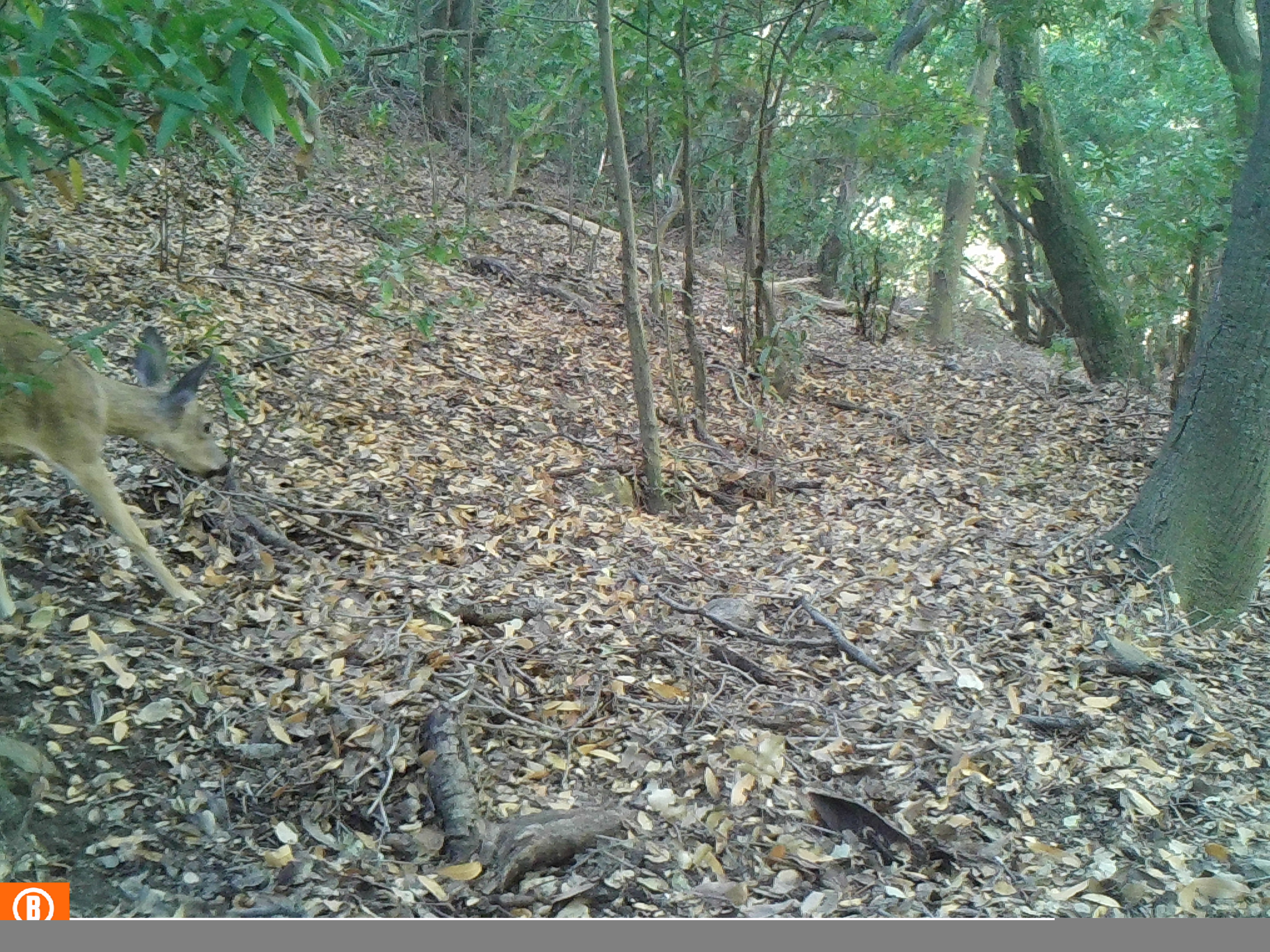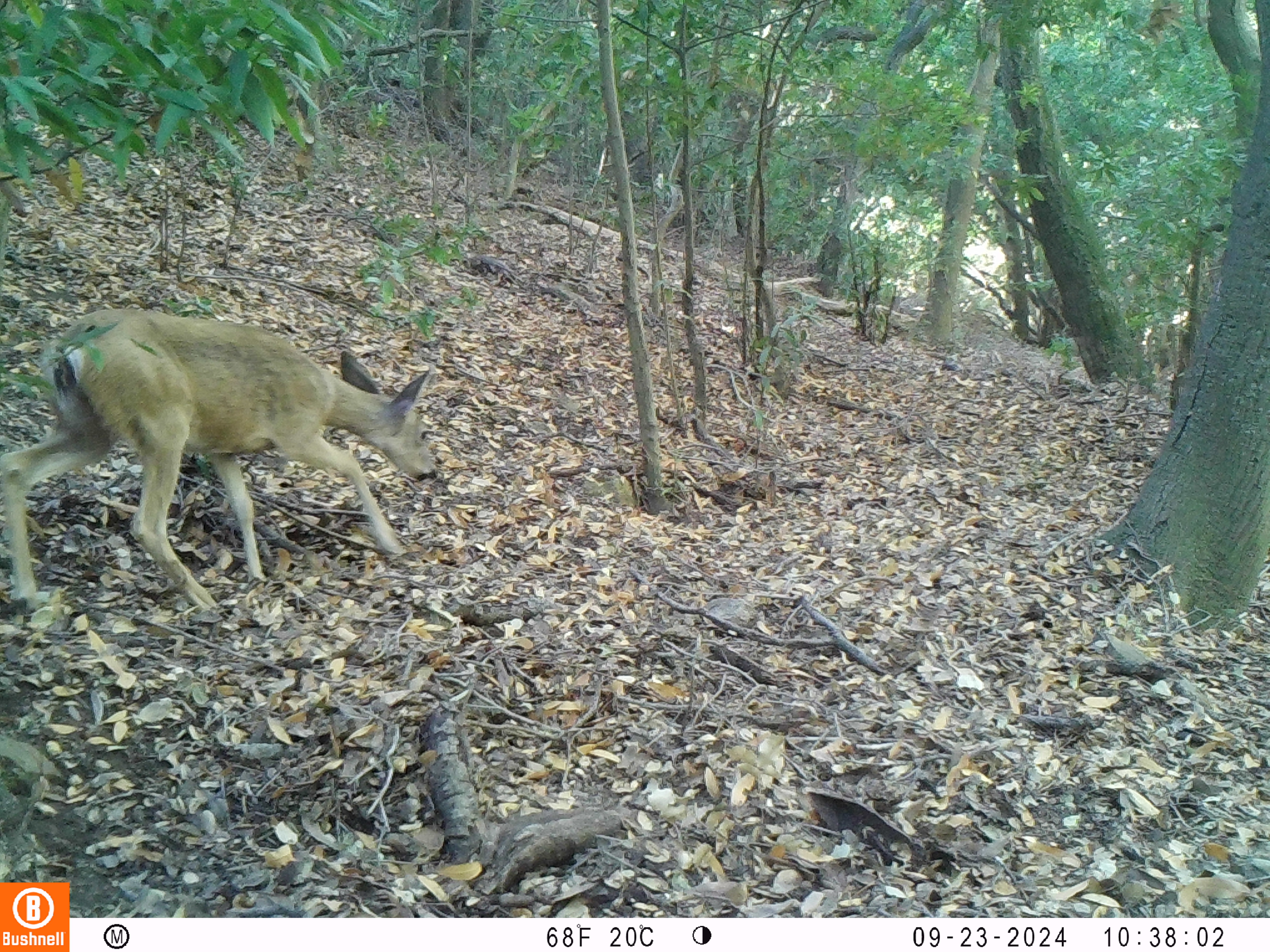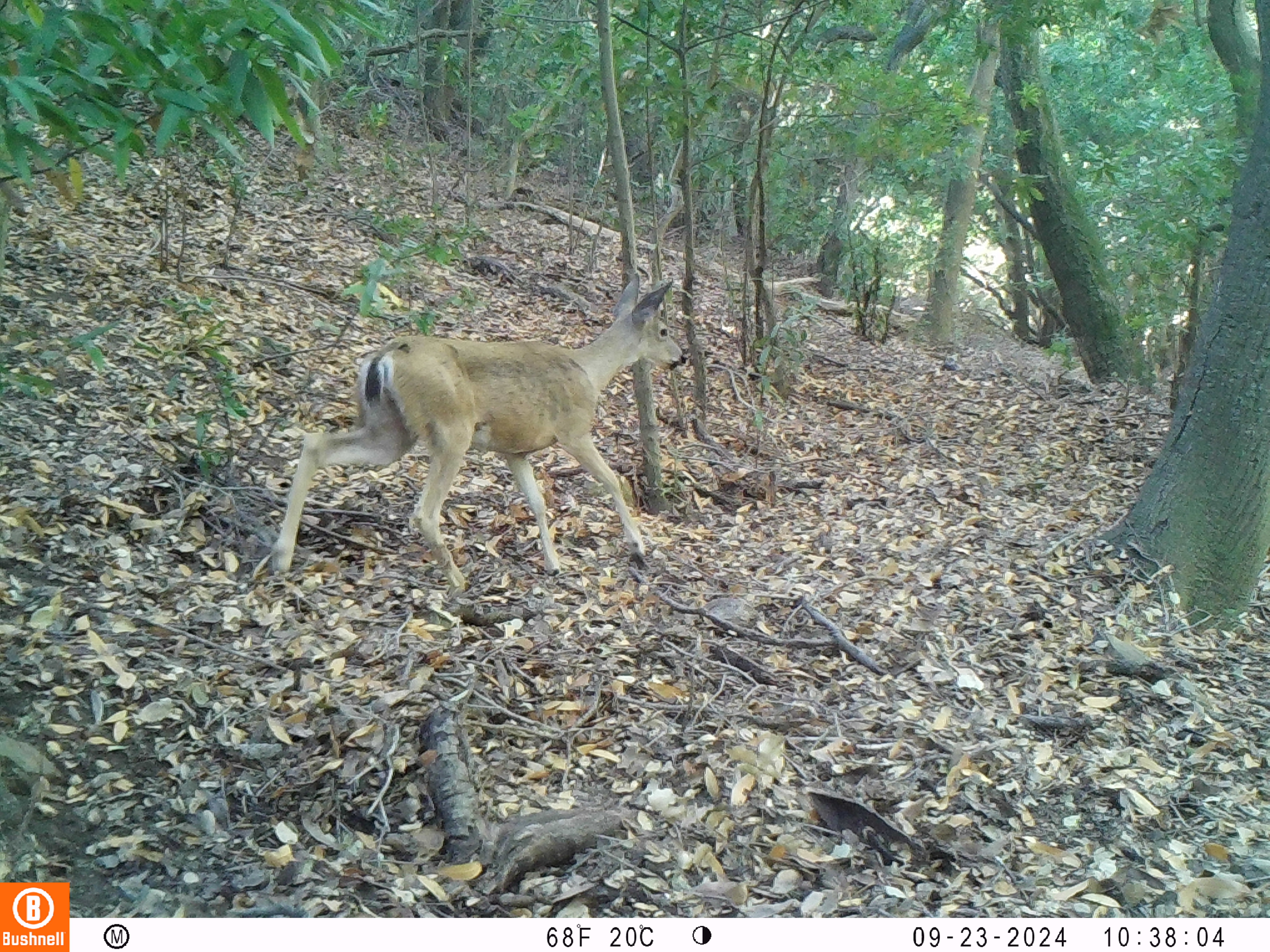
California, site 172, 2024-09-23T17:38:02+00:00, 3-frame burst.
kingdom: Animalia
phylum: Chordata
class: Mammalia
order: Artiodactyla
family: Cervidae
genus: Odocoileus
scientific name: Odocoileus hemionus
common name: mule deer